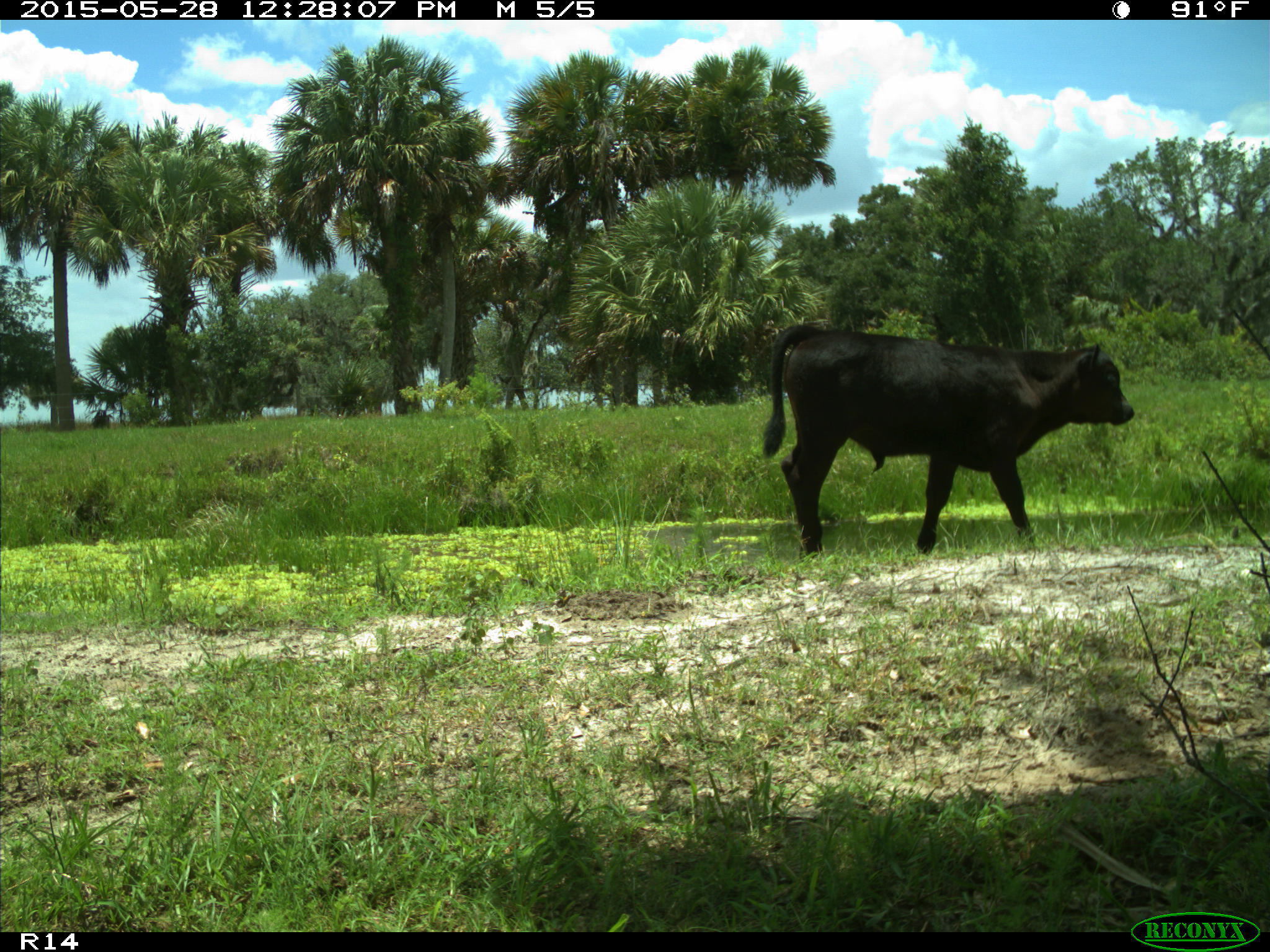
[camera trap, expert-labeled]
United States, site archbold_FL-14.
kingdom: Animalia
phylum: Chordata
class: Mammalia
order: Artiodactyla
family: Bovidae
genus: Bos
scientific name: Bos taurus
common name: domestic cow